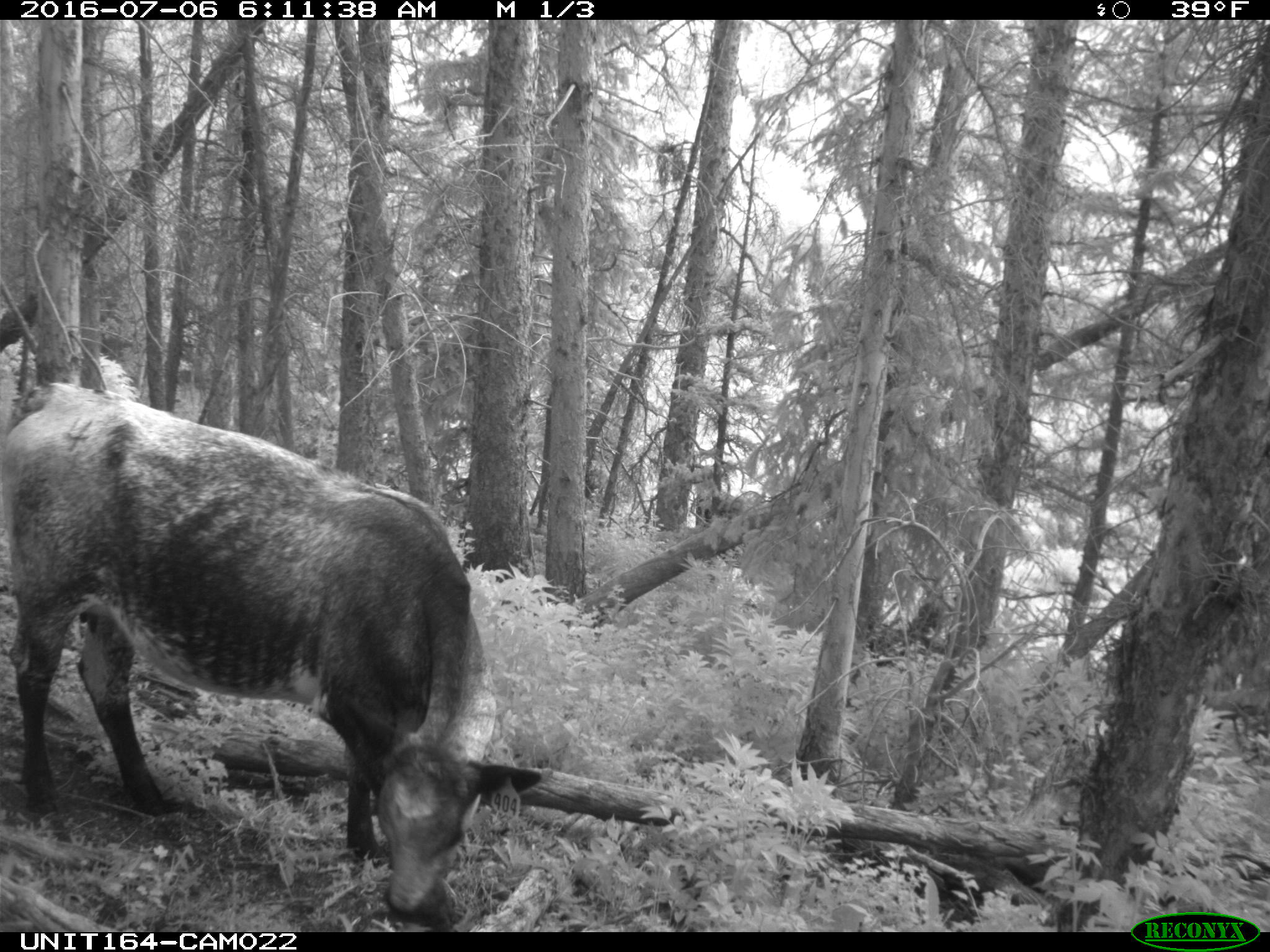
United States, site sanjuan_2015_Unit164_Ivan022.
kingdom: Animalia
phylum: Chordata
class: Mammalia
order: Artiodactyla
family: Bovidae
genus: Bos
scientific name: Bos taurus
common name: domestic cow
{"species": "Bos taurus (domestic cow)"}